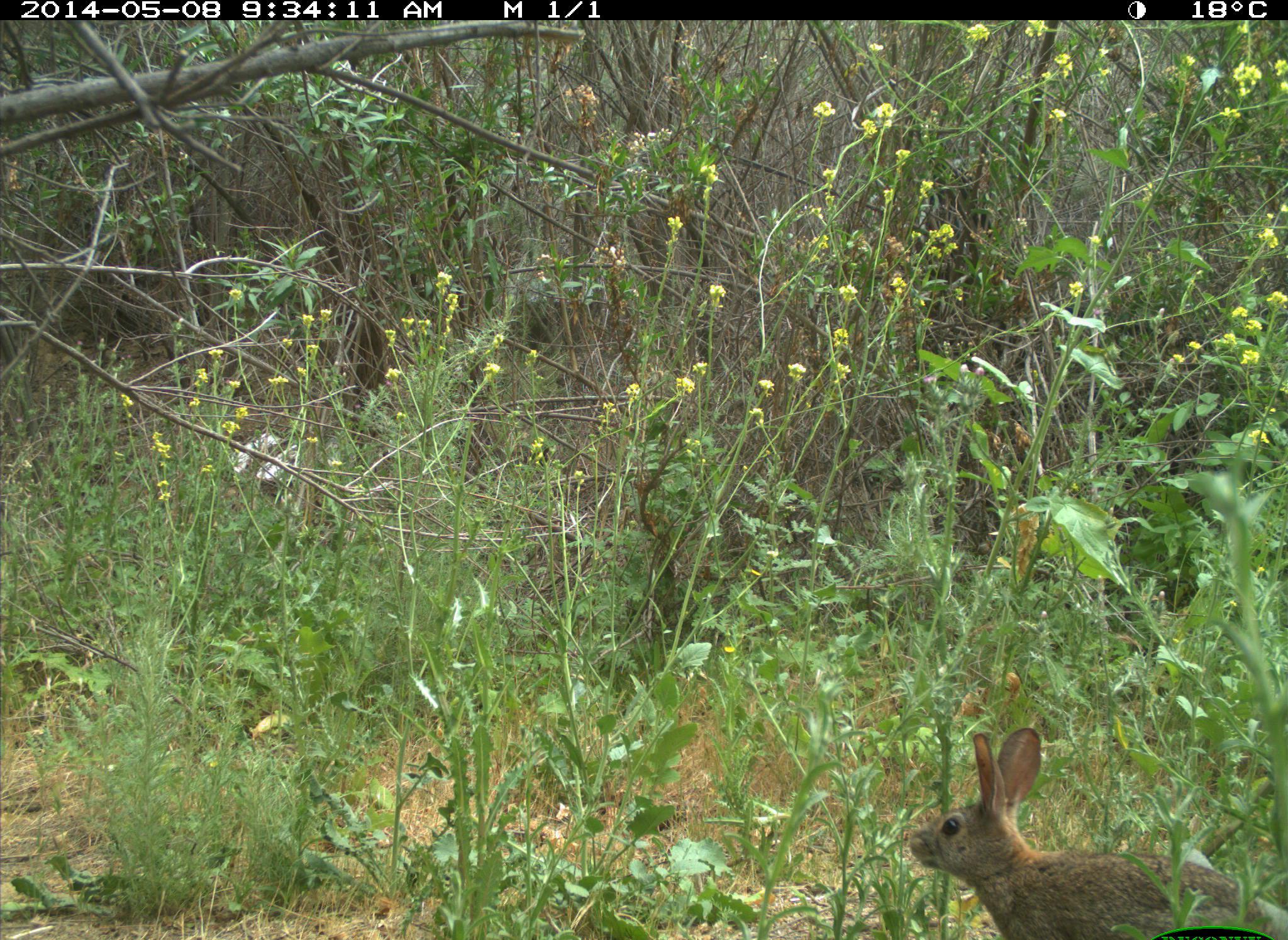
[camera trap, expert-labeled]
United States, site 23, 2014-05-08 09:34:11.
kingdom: Animalia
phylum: Chordata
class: Mammalia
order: Lagomorpha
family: Leporidae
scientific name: Leporidae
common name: rabbits and hares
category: rabbit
Rabbit (rabbits and hares) (Leporidae).